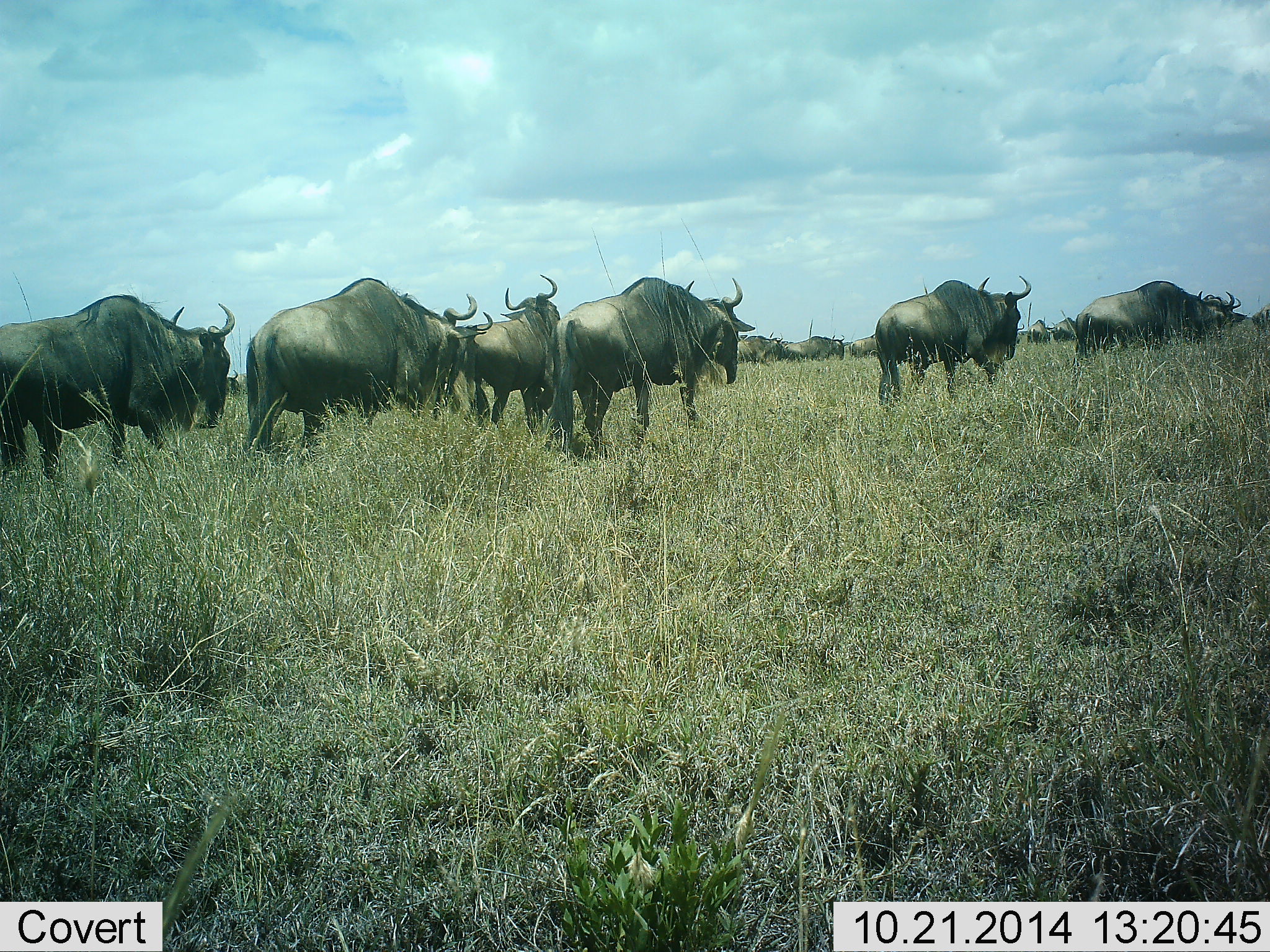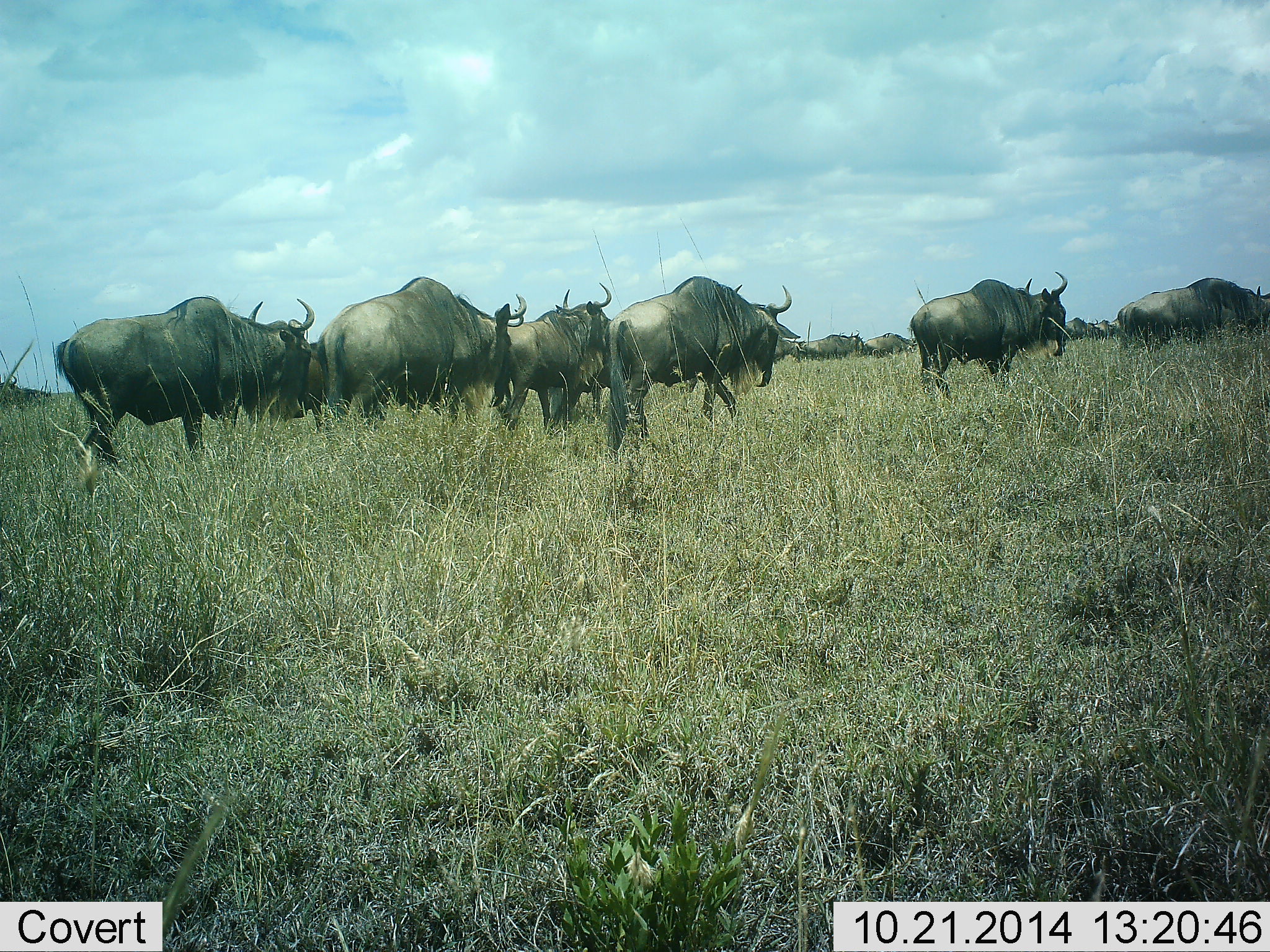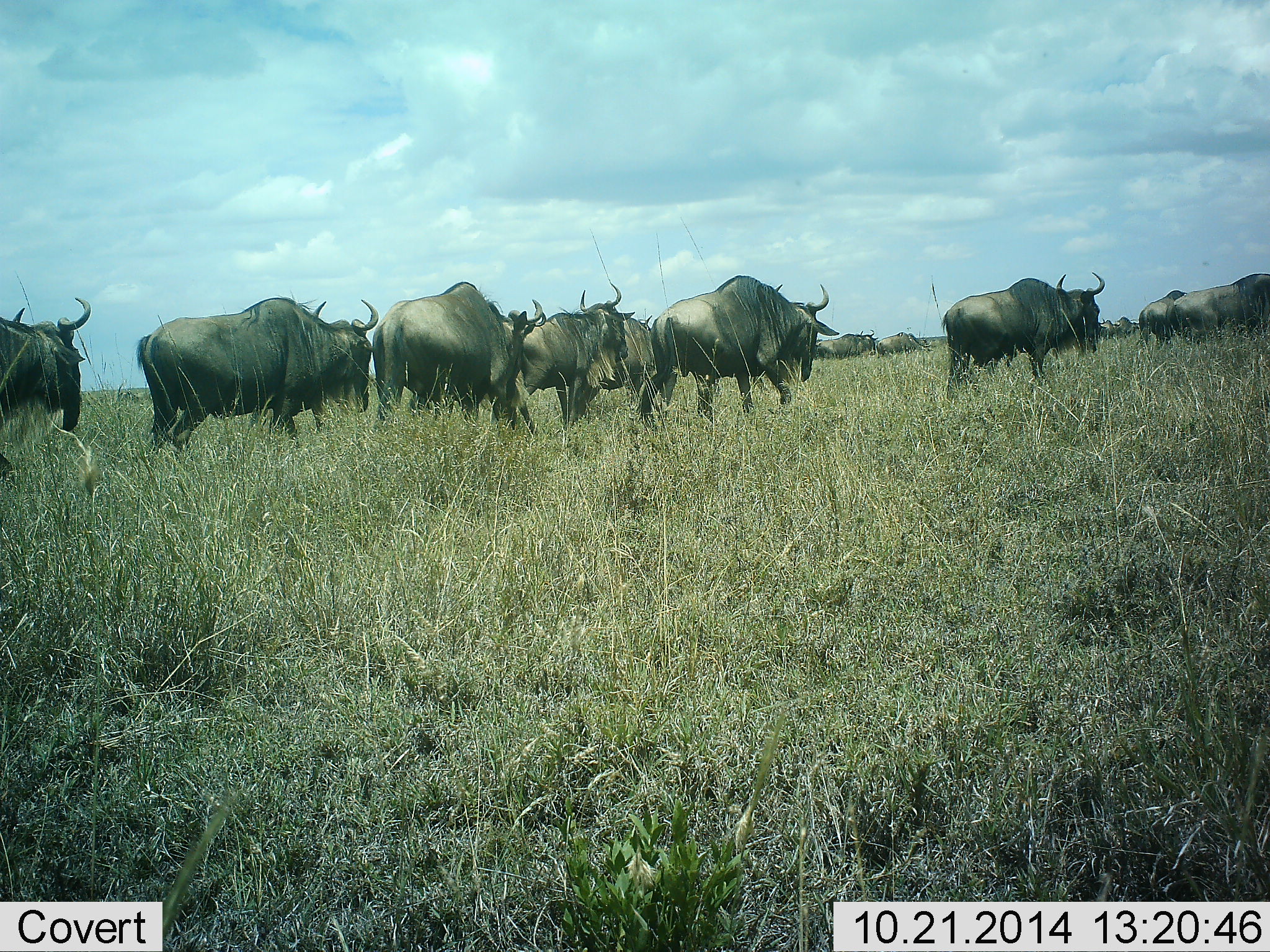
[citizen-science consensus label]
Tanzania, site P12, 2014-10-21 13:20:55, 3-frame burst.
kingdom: Animalia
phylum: Chordata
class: Mammalia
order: Artiodactyla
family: Bovidae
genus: Connochaetes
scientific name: Connochaetes taurinus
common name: blue wildebeest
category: wildebeest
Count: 11-50.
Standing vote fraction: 0%.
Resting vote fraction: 0%.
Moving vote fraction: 100%.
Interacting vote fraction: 0%.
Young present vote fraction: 0%.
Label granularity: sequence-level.